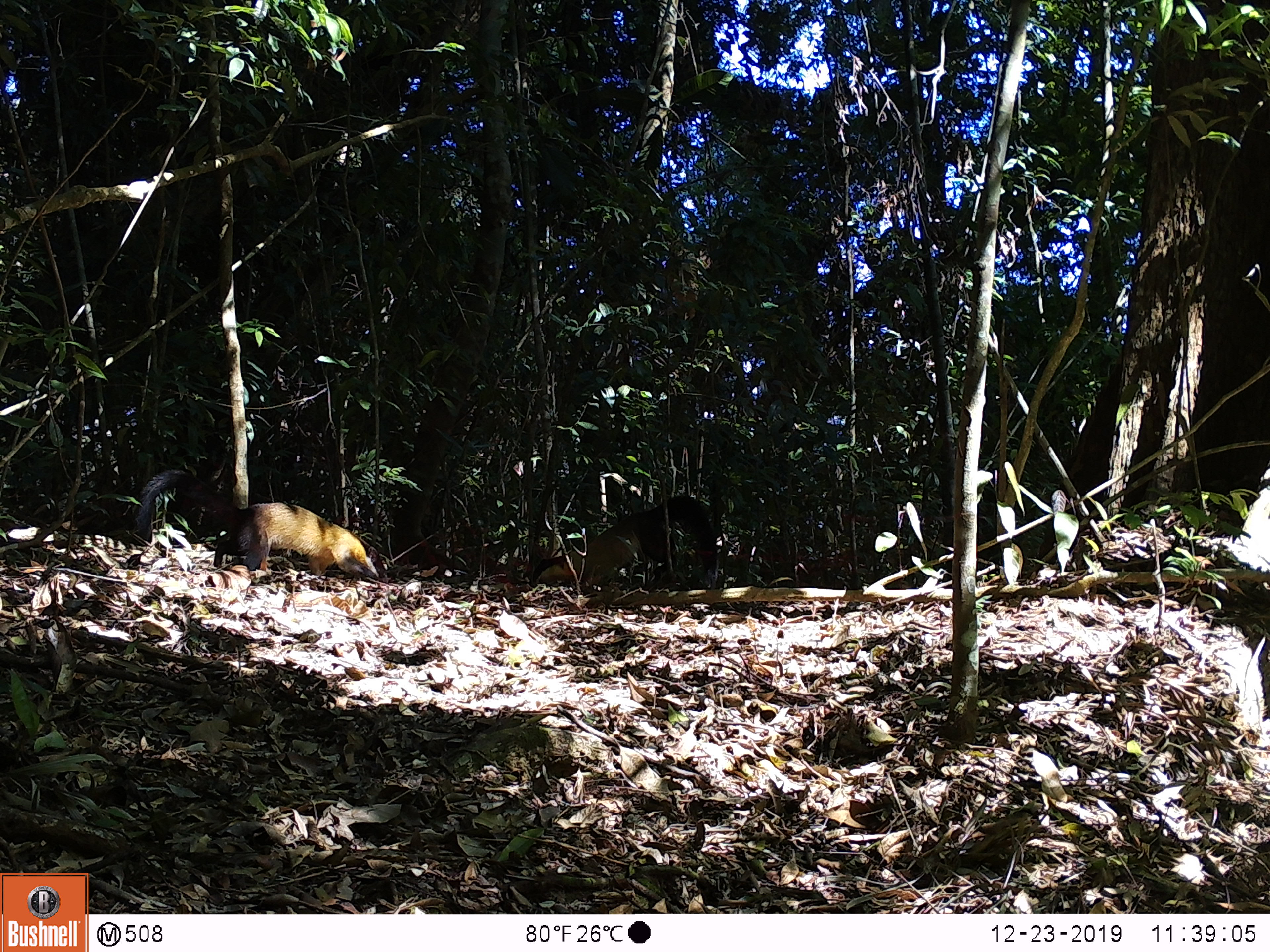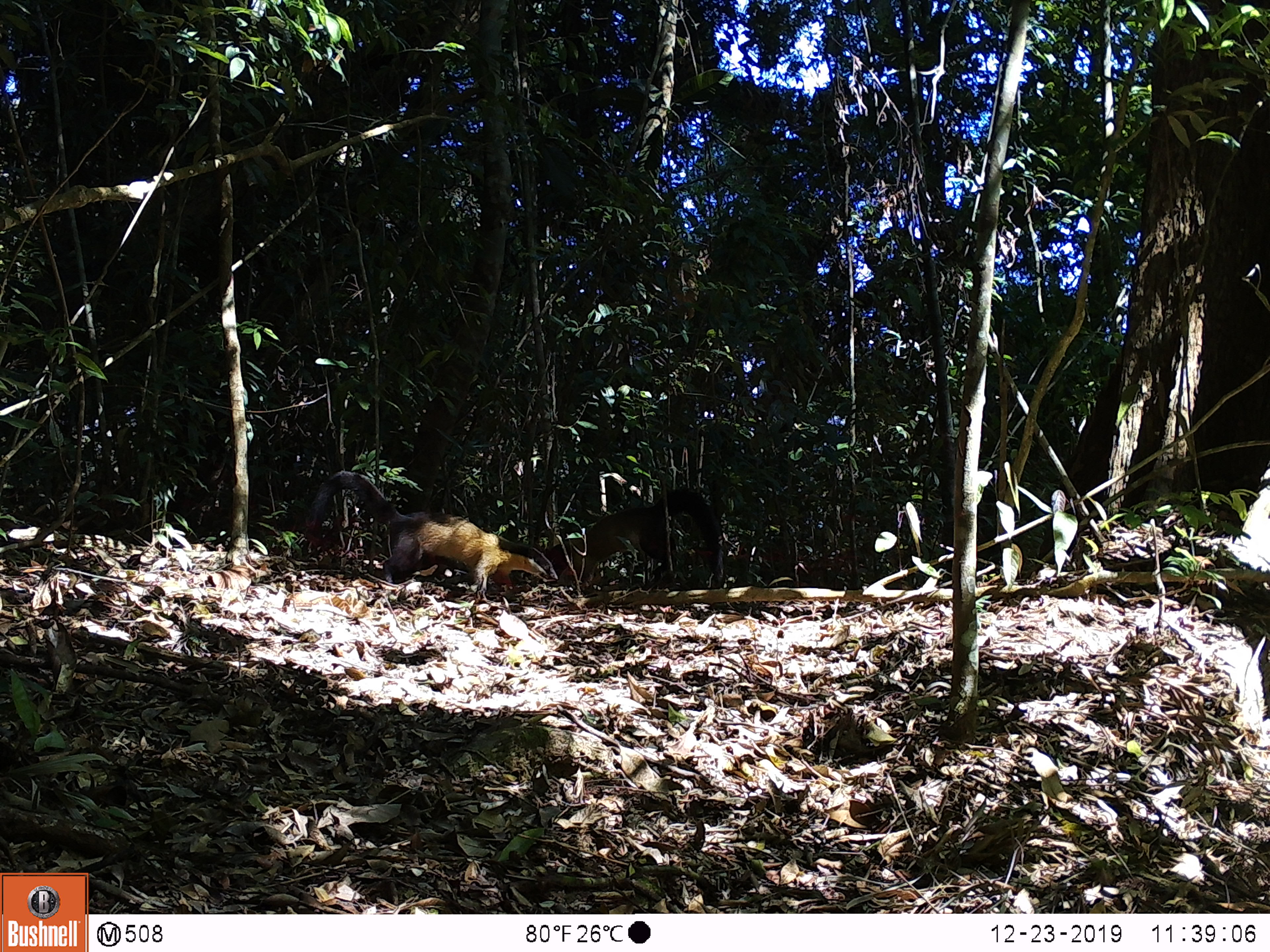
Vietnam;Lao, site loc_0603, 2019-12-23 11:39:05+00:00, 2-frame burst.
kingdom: Animalia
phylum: Chordata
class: Mammalia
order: Carnivora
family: Mustelidae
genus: Martes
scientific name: Martes flavigula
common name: yellow-throated marten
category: yellow throated marten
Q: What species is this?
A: Yellow throated marten (yellow-throated marten) (Martes flavigula).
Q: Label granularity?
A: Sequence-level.